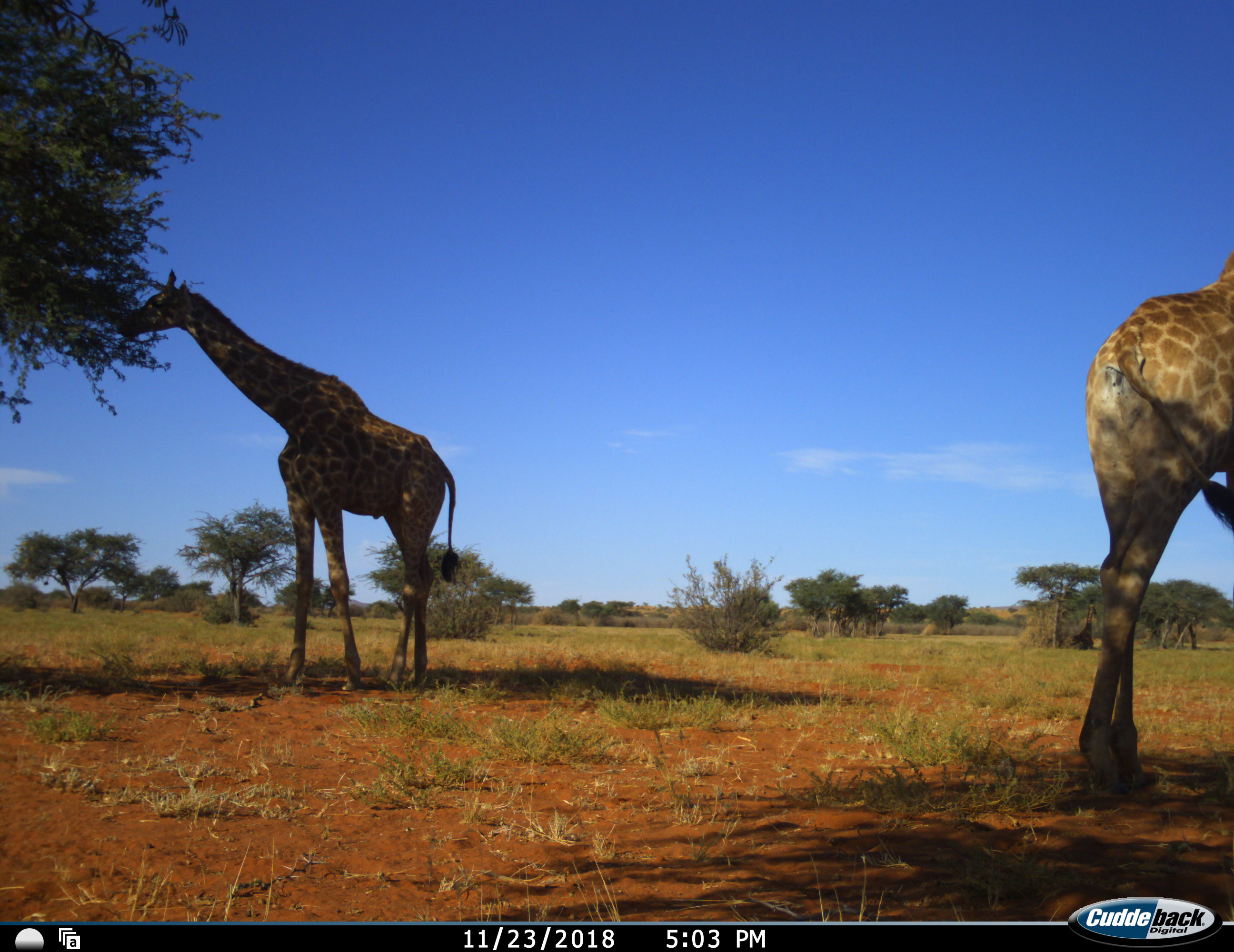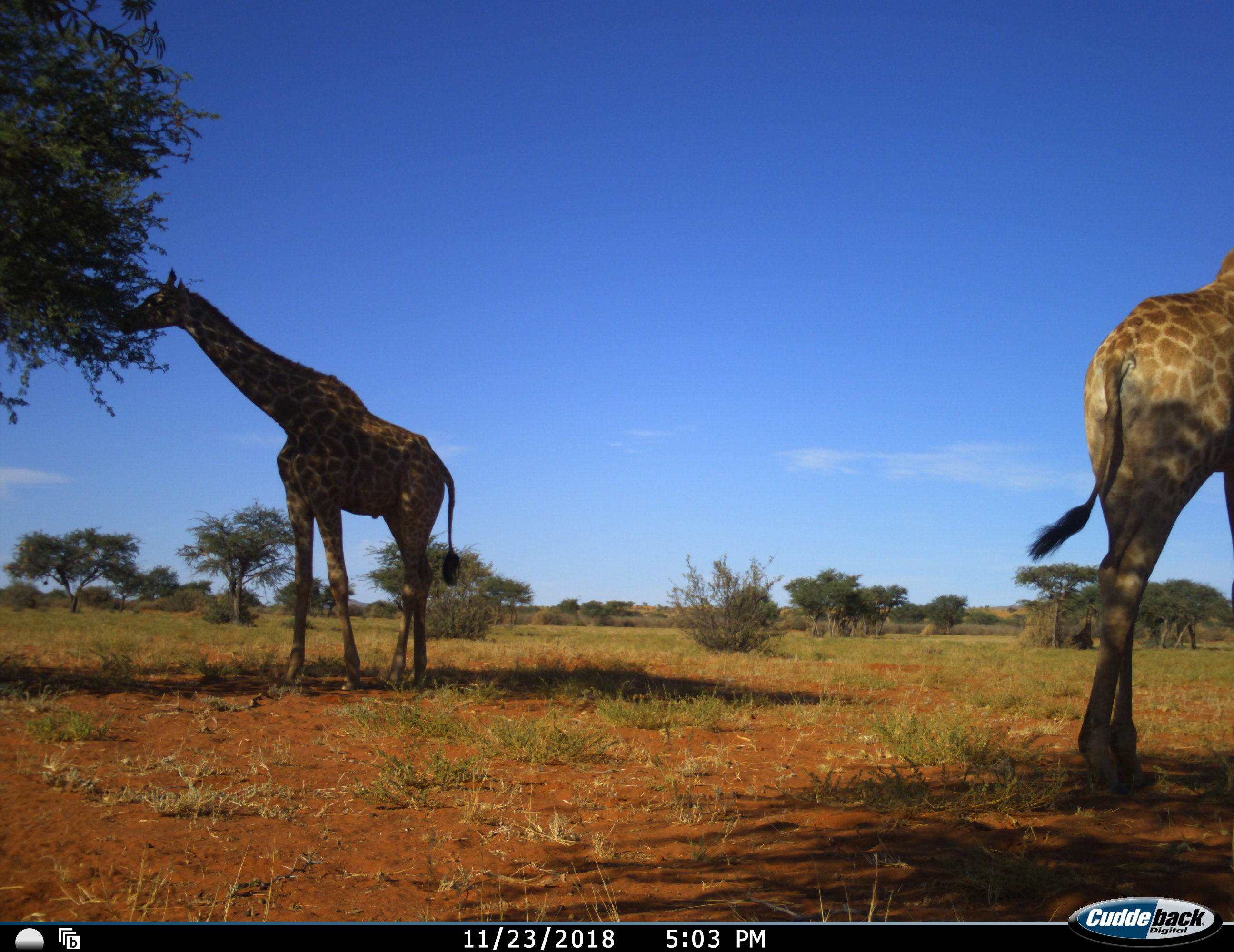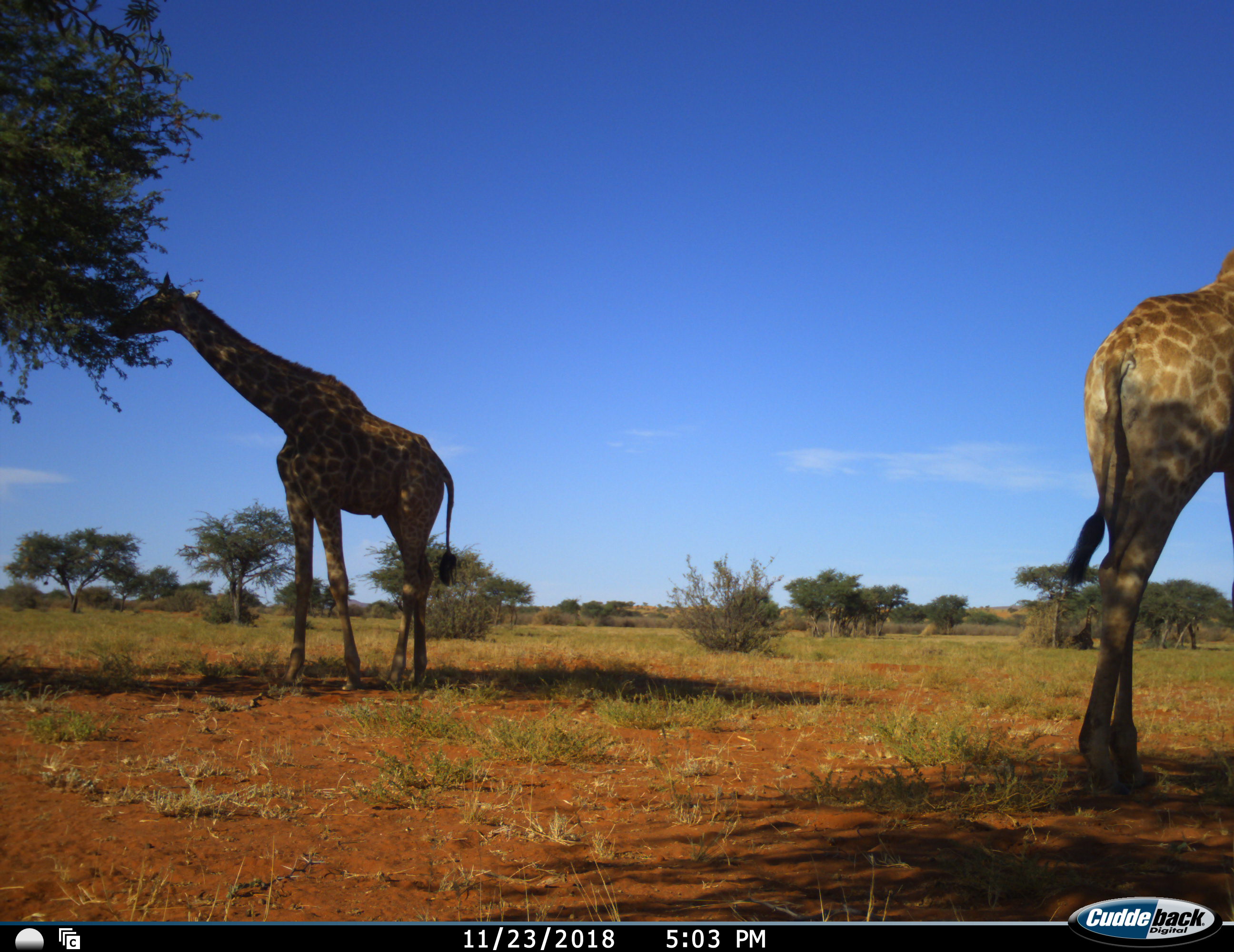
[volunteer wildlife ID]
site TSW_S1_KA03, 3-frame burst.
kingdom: Animalia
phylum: Chordata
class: Mammalia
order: Artiodactyla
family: Giraffidae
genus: Giraffa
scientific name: Giraffa camelopardalis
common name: giraffe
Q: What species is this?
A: Giraffe (Giraffa camelopardalis).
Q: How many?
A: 2.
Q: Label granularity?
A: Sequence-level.